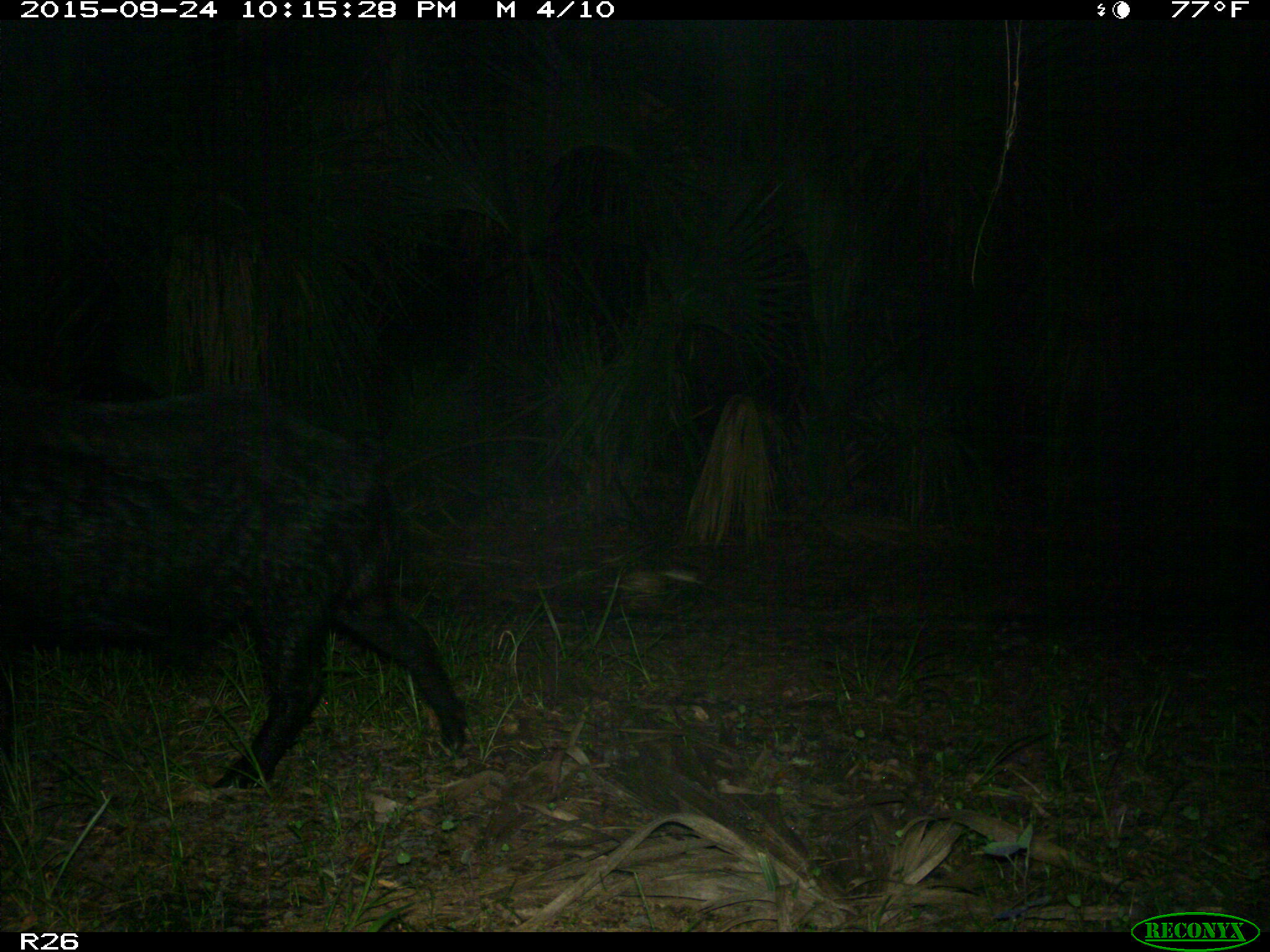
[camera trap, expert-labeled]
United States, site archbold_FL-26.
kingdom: Animalia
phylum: Chordata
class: Mammalia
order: Artiodactyla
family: Suidae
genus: Sus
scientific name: Sus scrofa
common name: wild boar